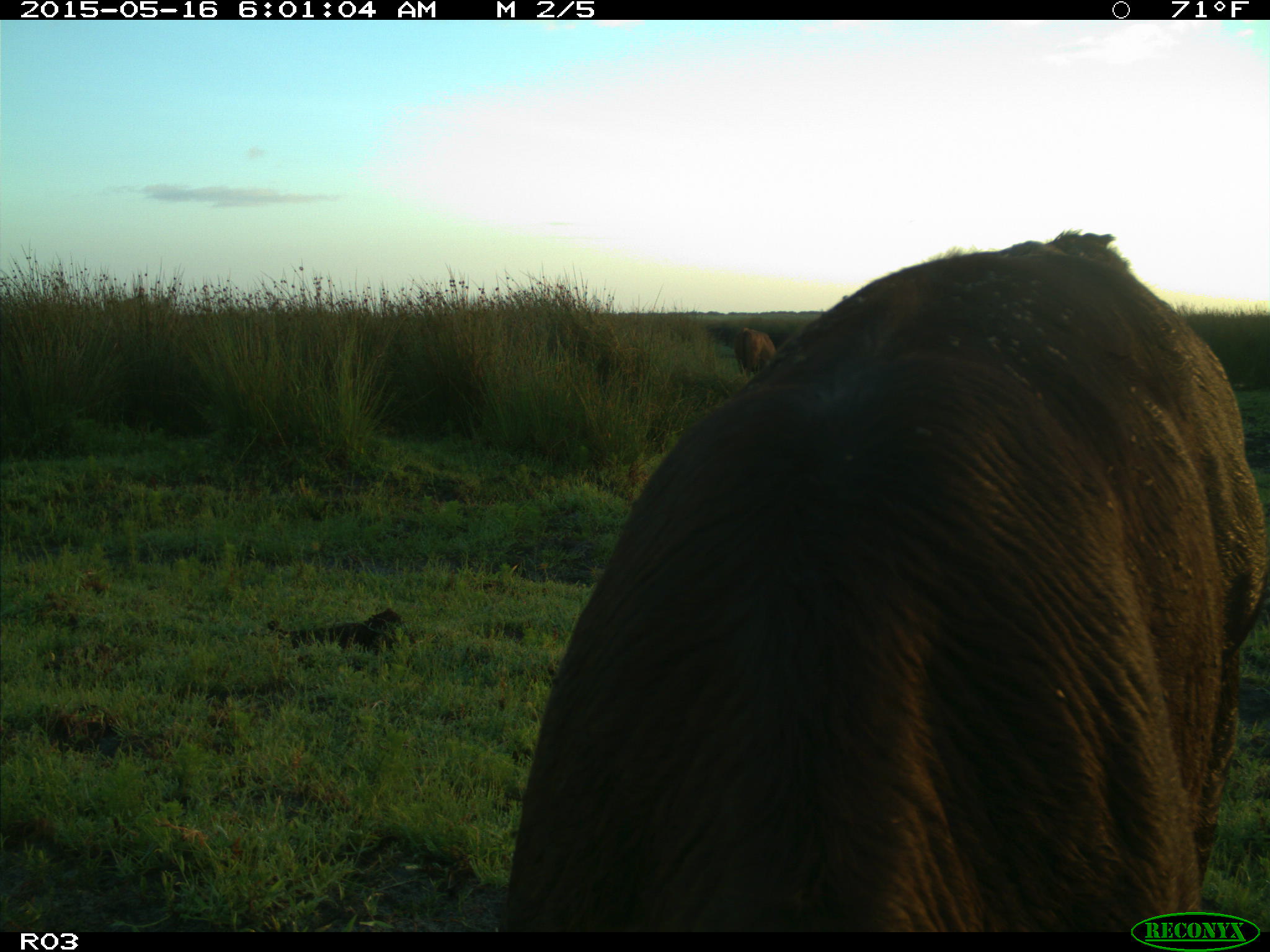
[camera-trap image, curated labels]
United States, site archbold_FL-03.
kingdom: Animalia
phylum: Chordata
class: Mammalia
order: Artiodactyla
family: Bovidae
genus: Bos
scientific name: Bos taurus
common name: domestic cow